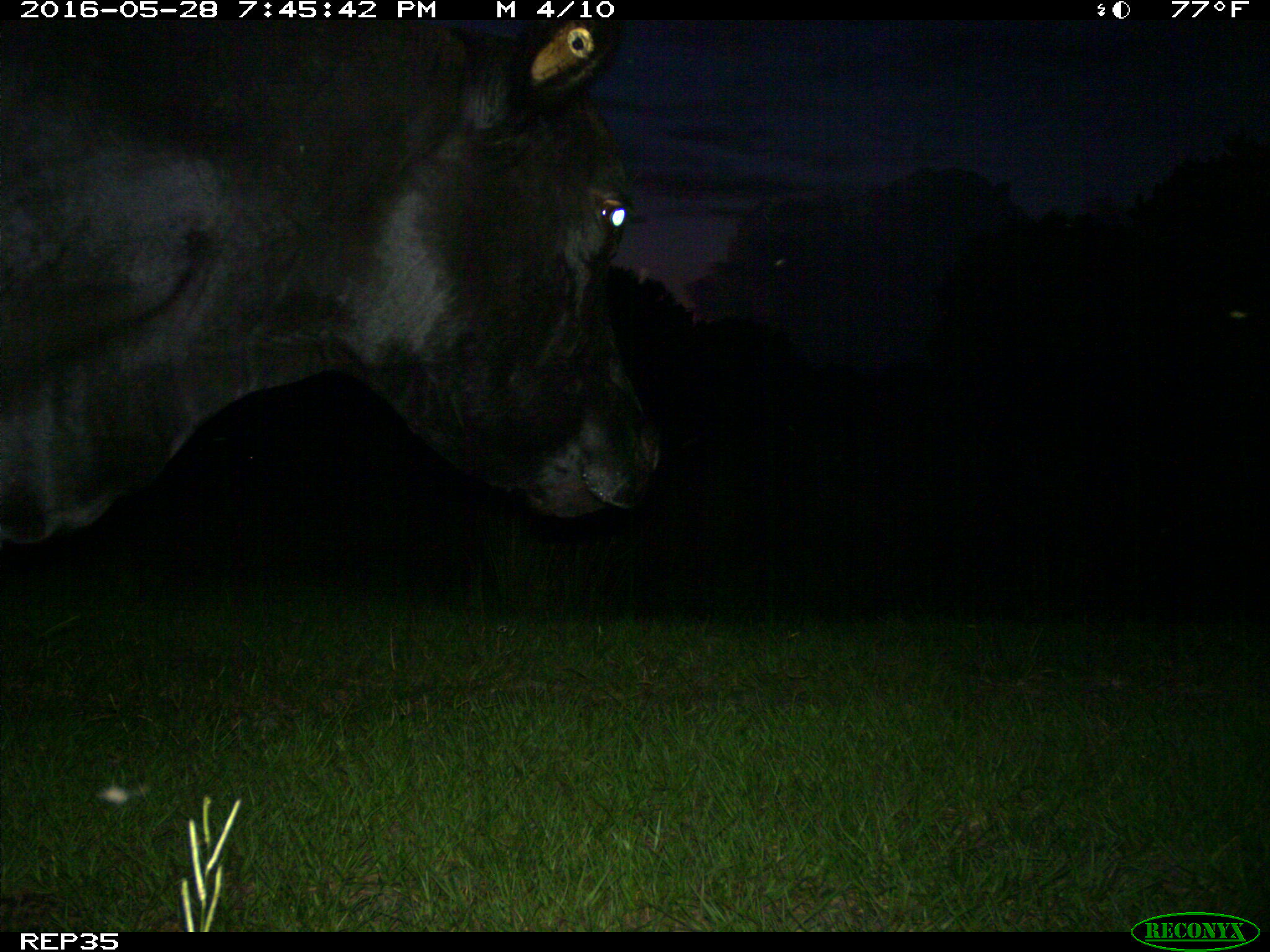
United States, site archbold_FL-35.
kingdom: Animalia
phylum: Chordata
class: Mammalia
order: Artiodactyla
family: Bovidae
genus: Bos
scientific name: Bos taurus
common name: domestic cow